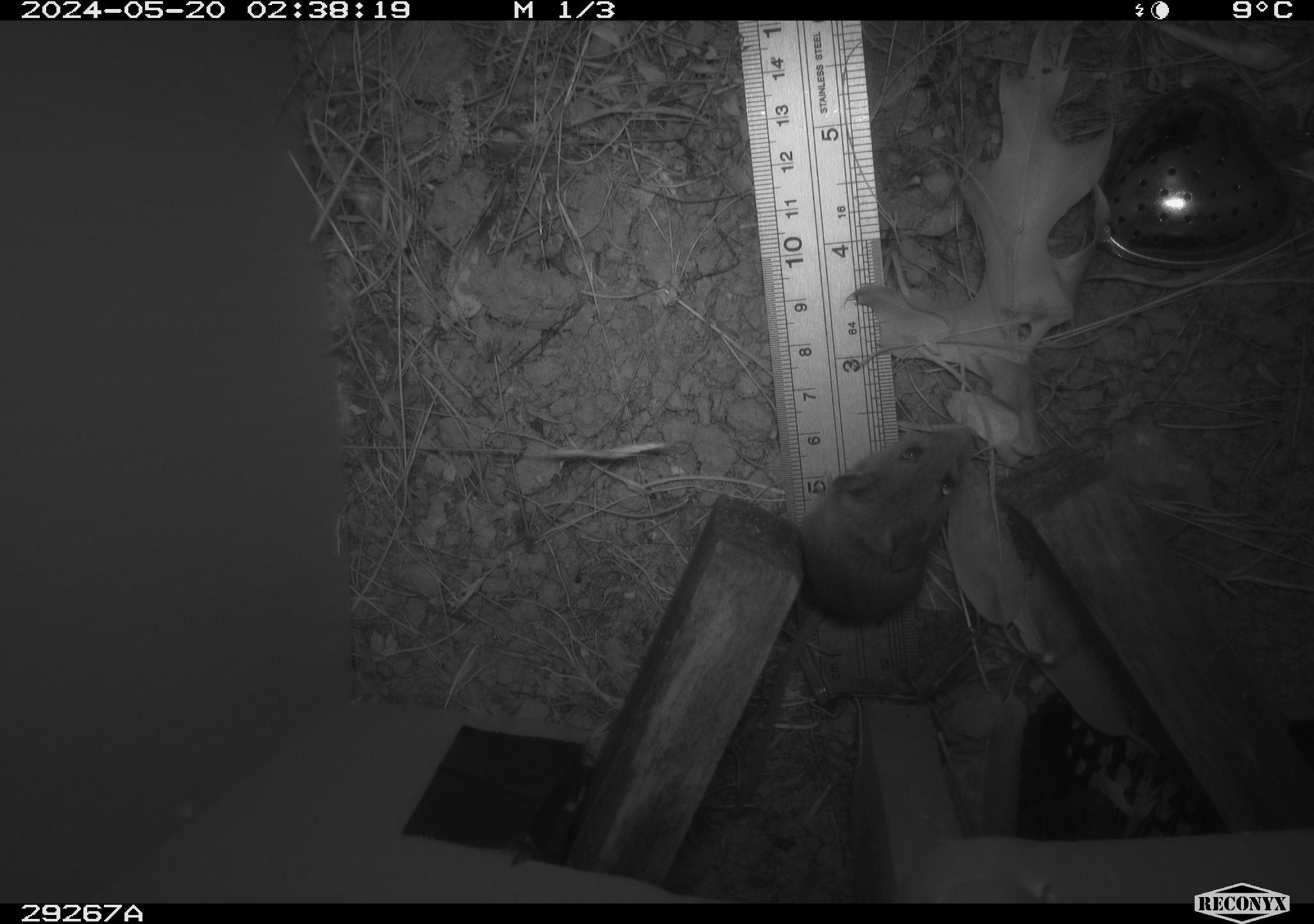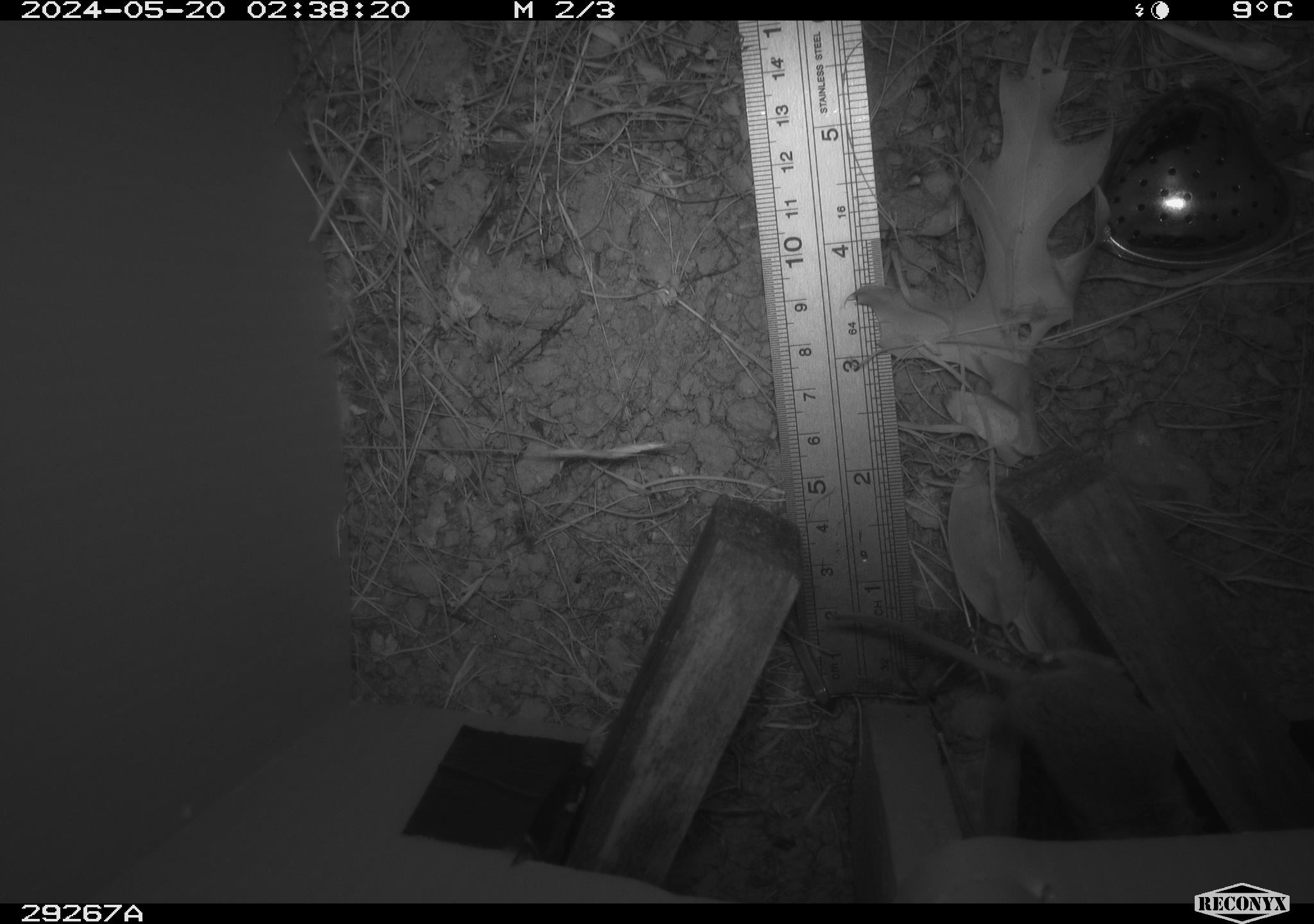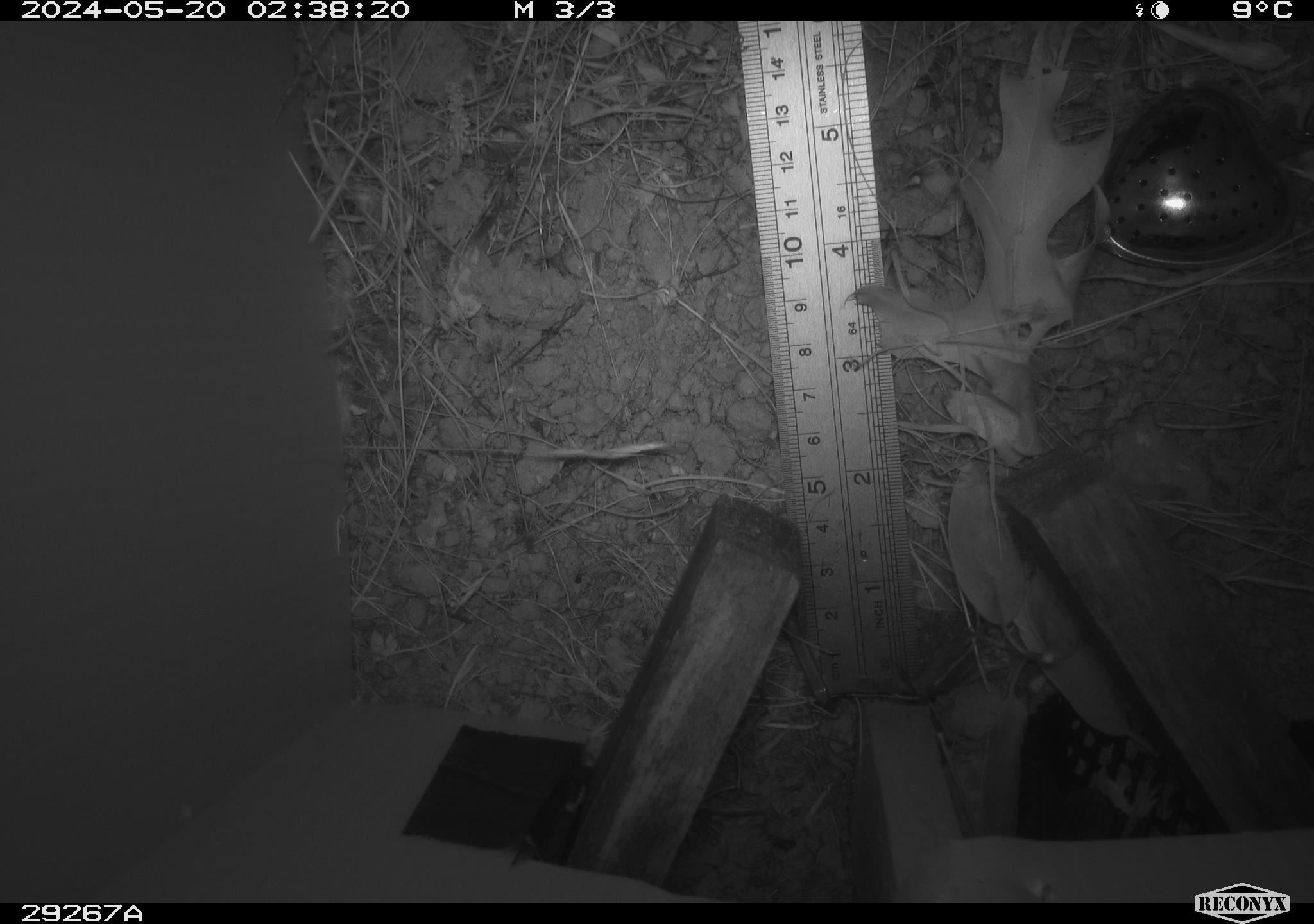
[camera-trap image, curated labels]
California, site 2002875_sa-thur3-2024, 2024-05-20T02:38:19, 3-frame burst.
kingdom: Animalia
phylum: Chordata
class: Mammalia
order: Rodentia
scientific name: Rodentia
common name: mouse species